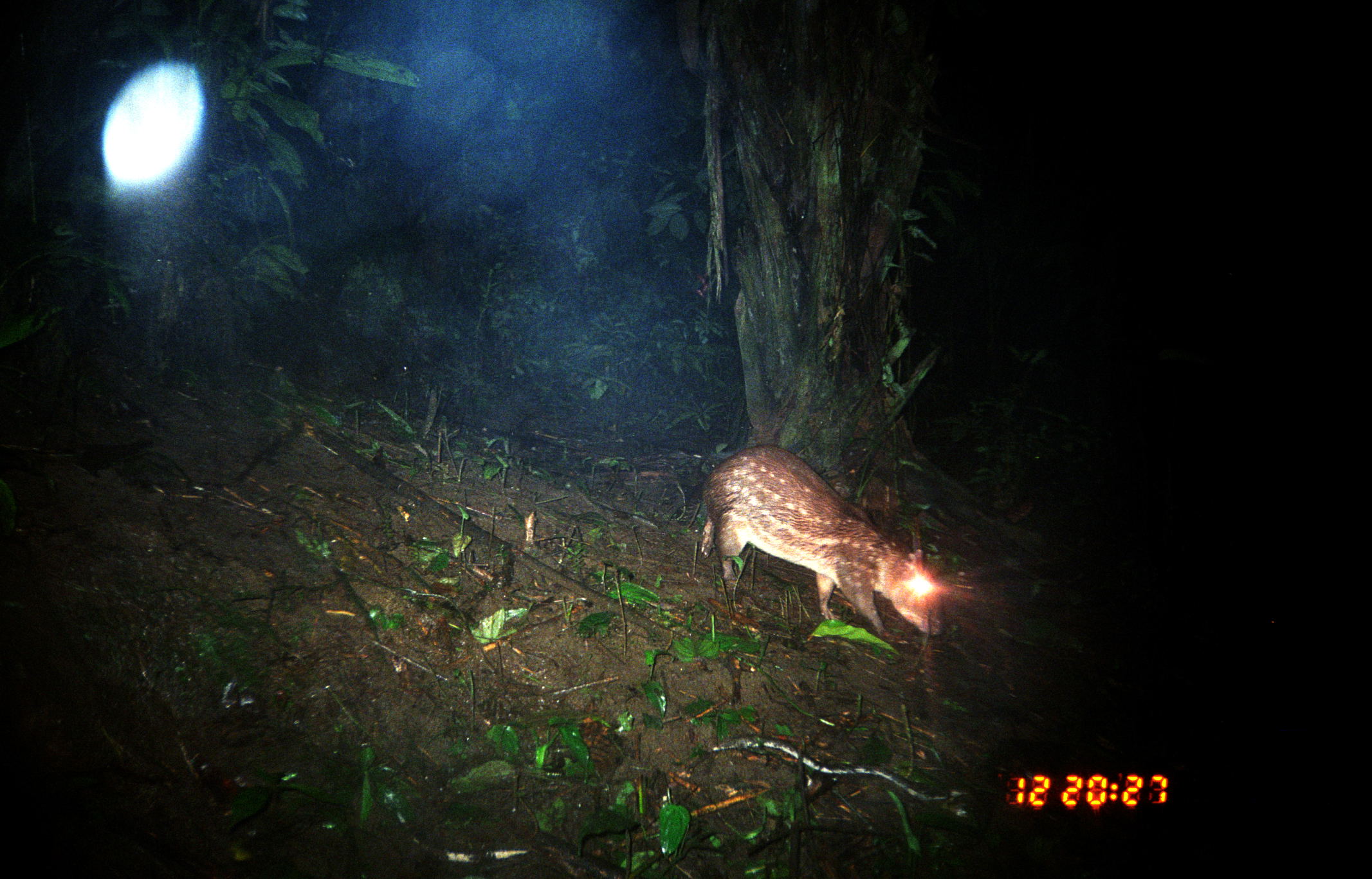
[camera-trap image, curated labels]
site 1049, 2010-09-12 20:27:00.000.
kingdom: Animalia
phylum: Chordata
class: Mammalia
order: Rodentia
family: Cuniculidae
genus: Cuniculus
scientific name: Cuniculus paca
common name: spotted paca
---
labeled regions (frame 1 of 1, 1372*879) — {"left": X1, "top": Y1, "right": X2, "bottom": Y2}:
cuniculus paca: {"left": 700, "top": 444, "right": 945, "bottom": 638}